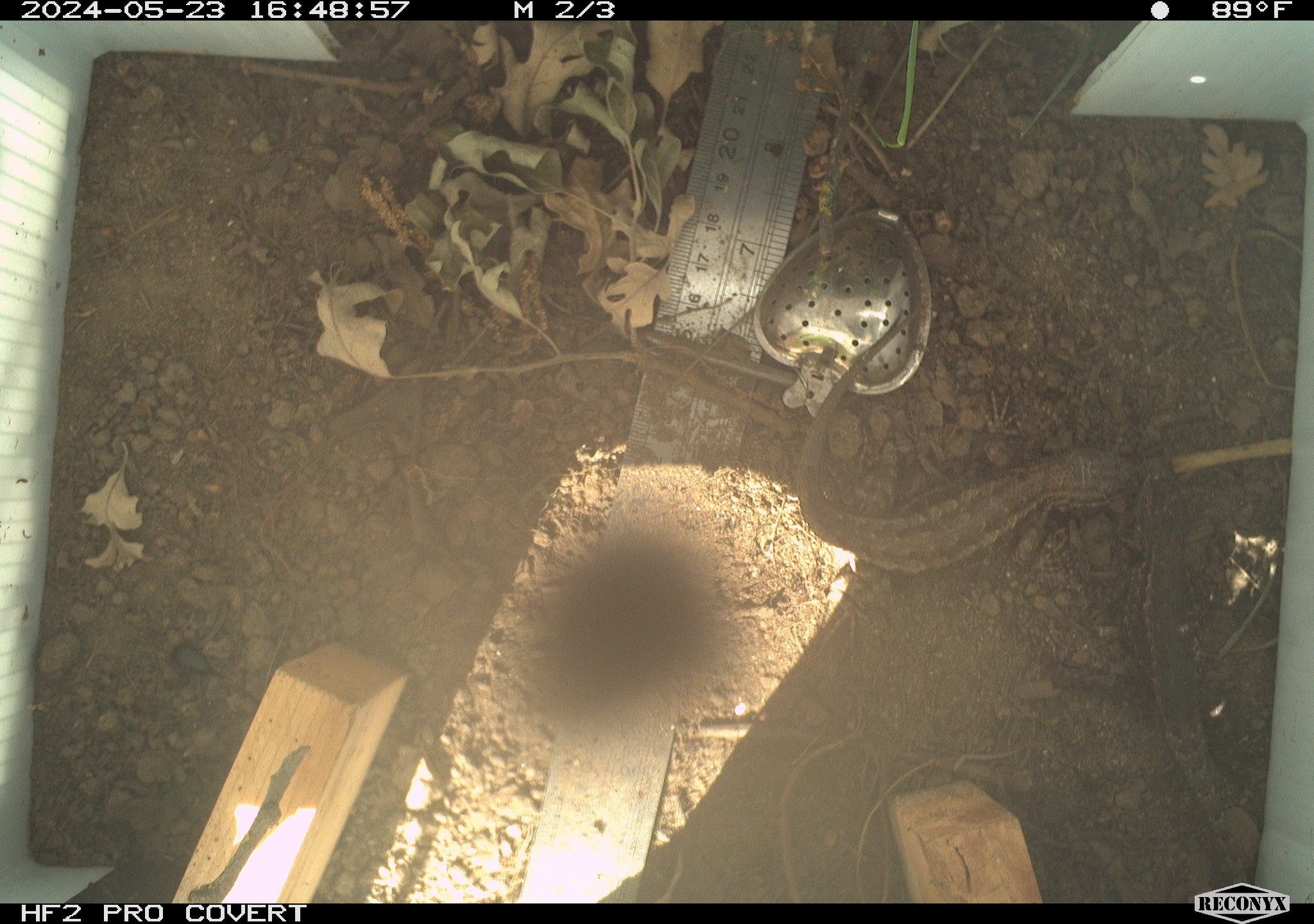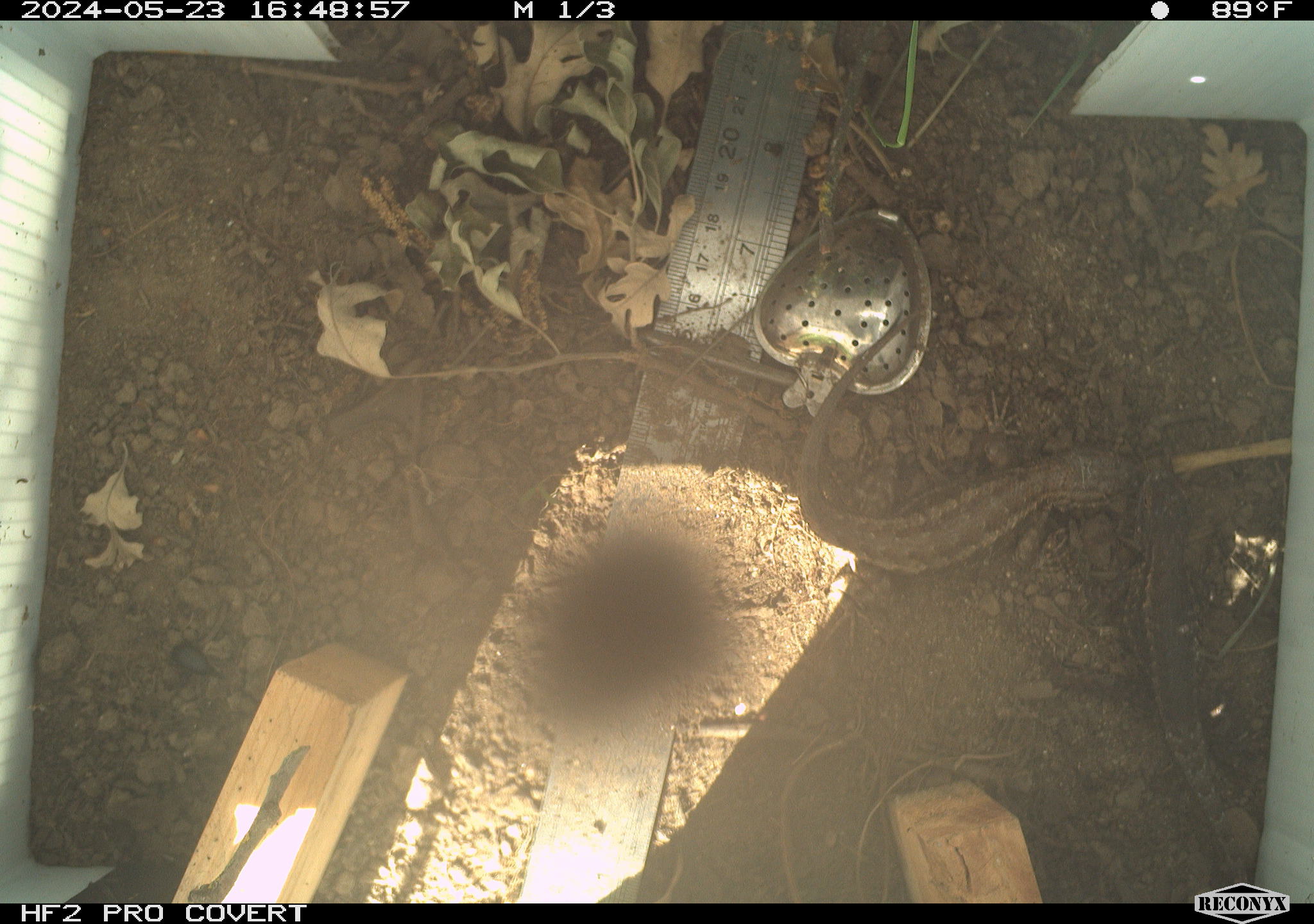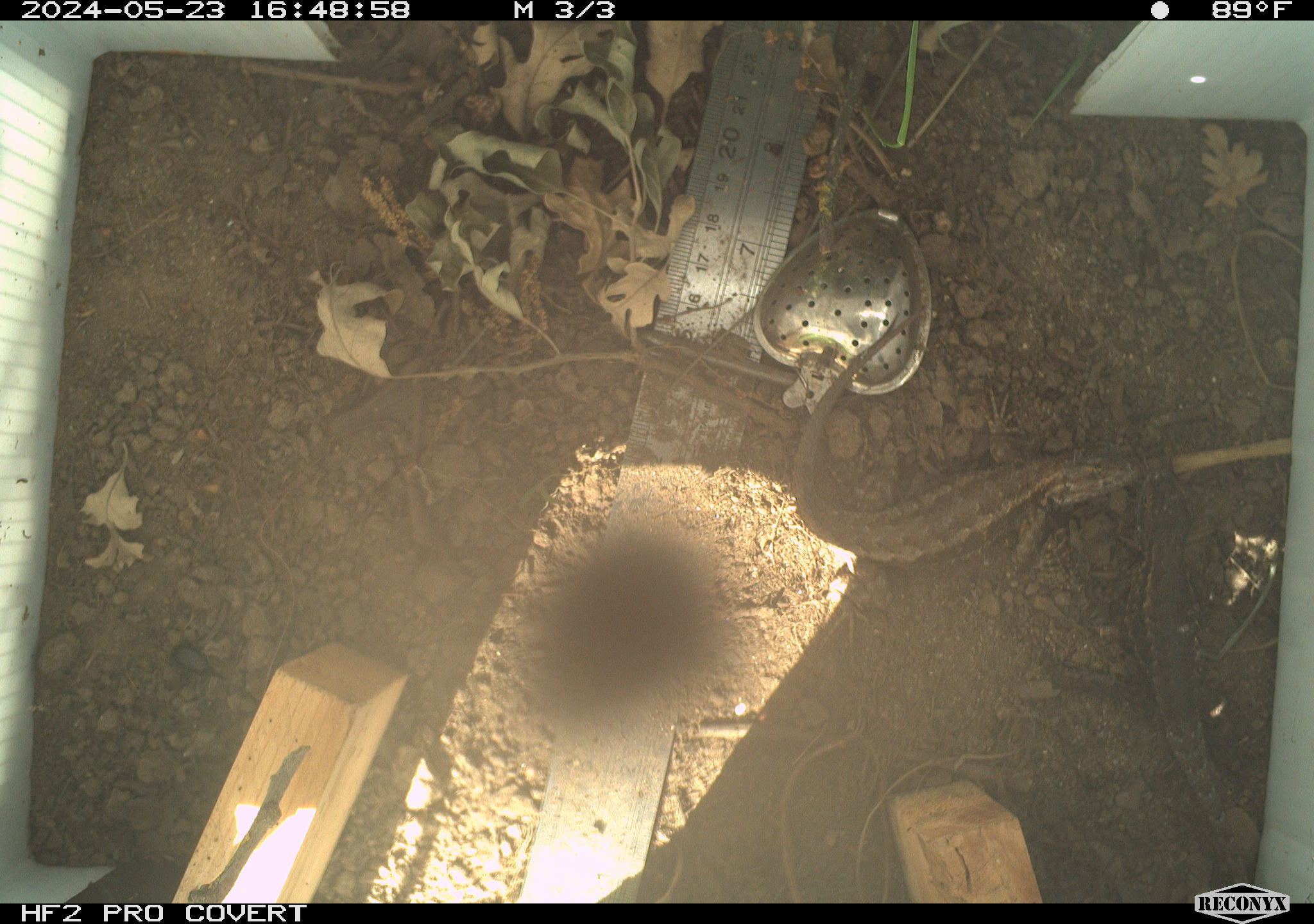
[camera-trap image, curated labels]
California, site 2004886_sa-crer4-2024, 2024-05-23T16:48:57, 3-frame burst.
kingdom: Animalia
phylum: Chordata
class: Reptilia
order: Squamata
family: Phrynosomatidae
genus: Sceloporus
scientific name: Sceloporus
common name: spiny lizards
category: sceloporus species